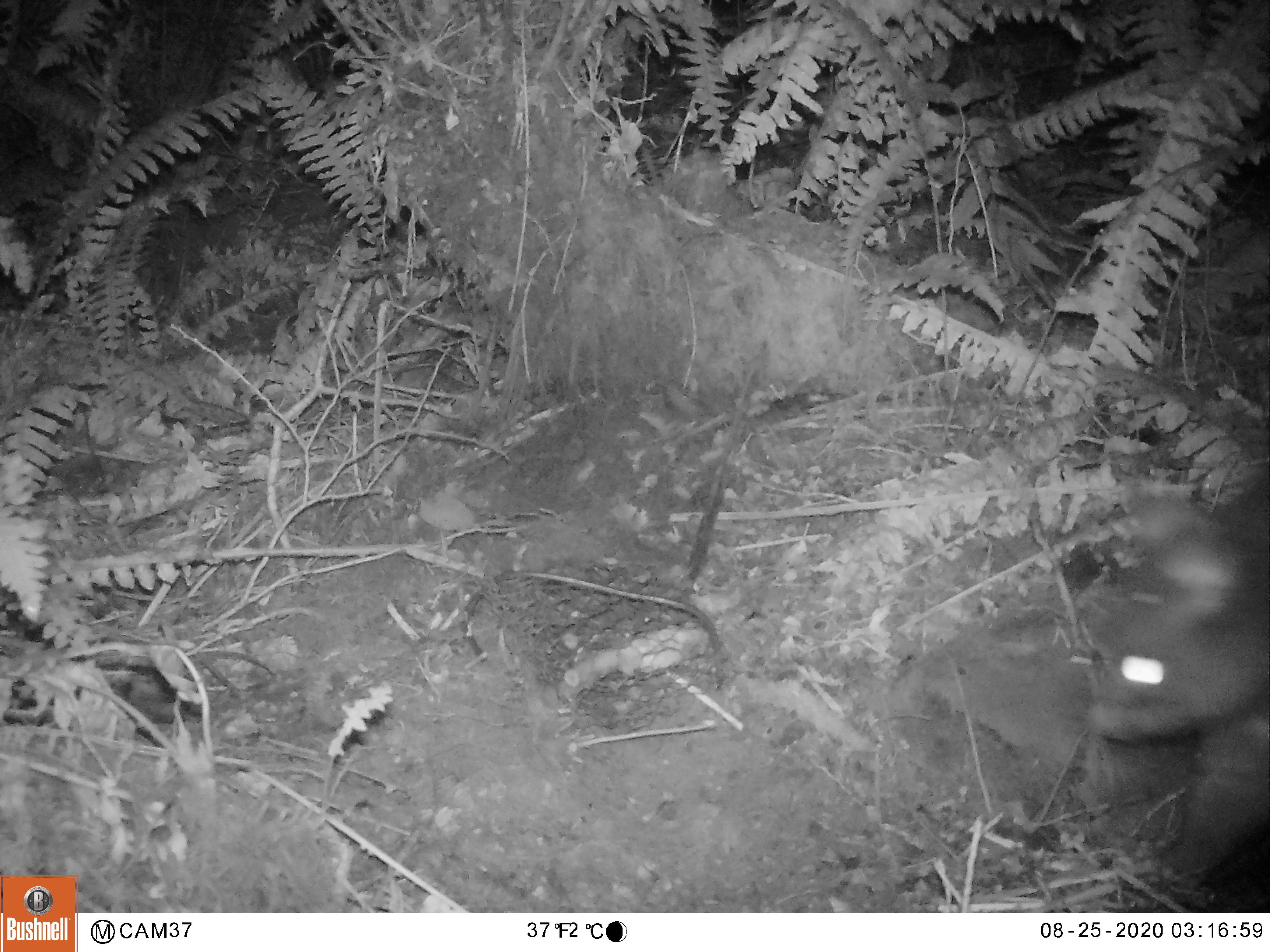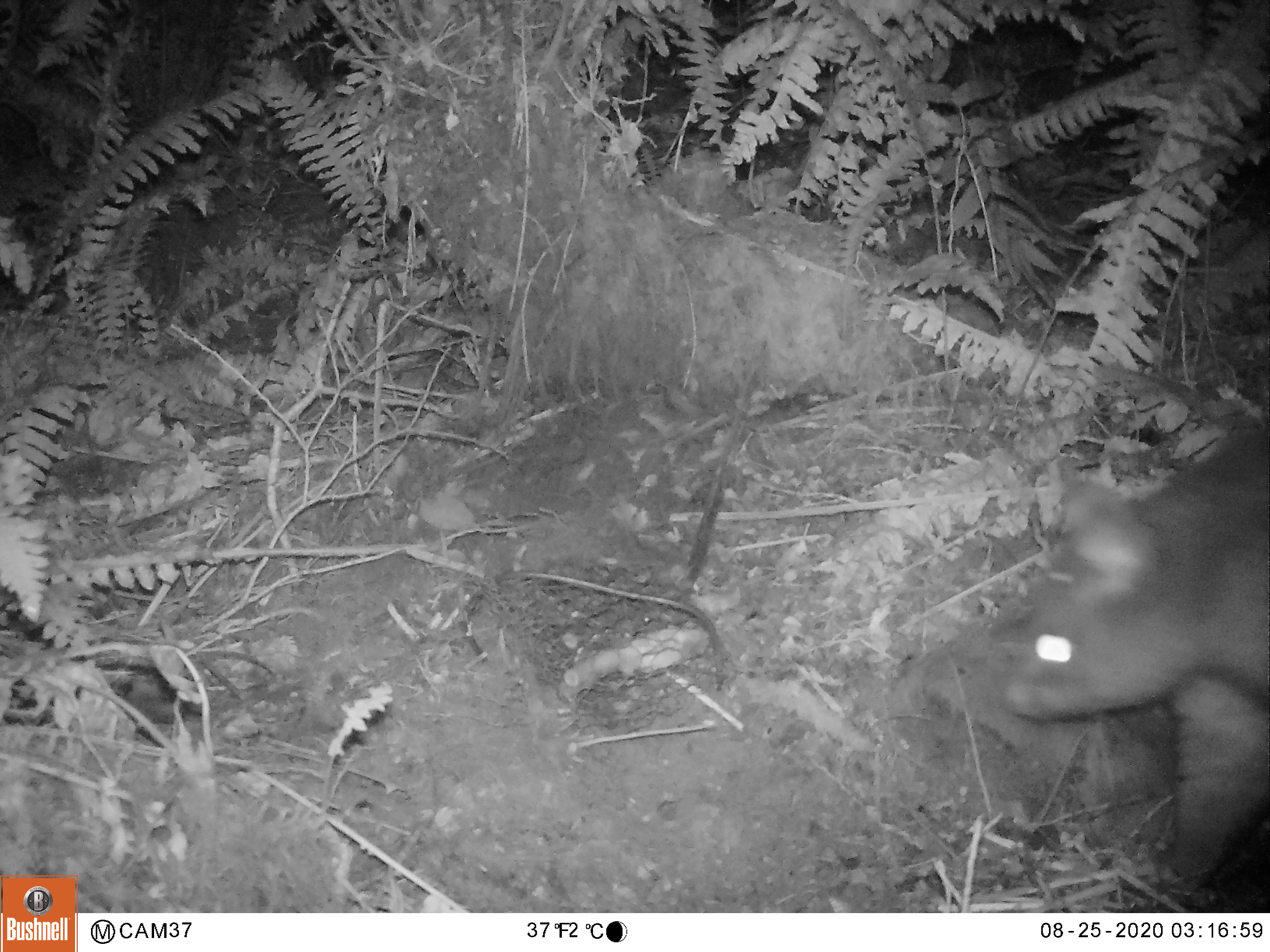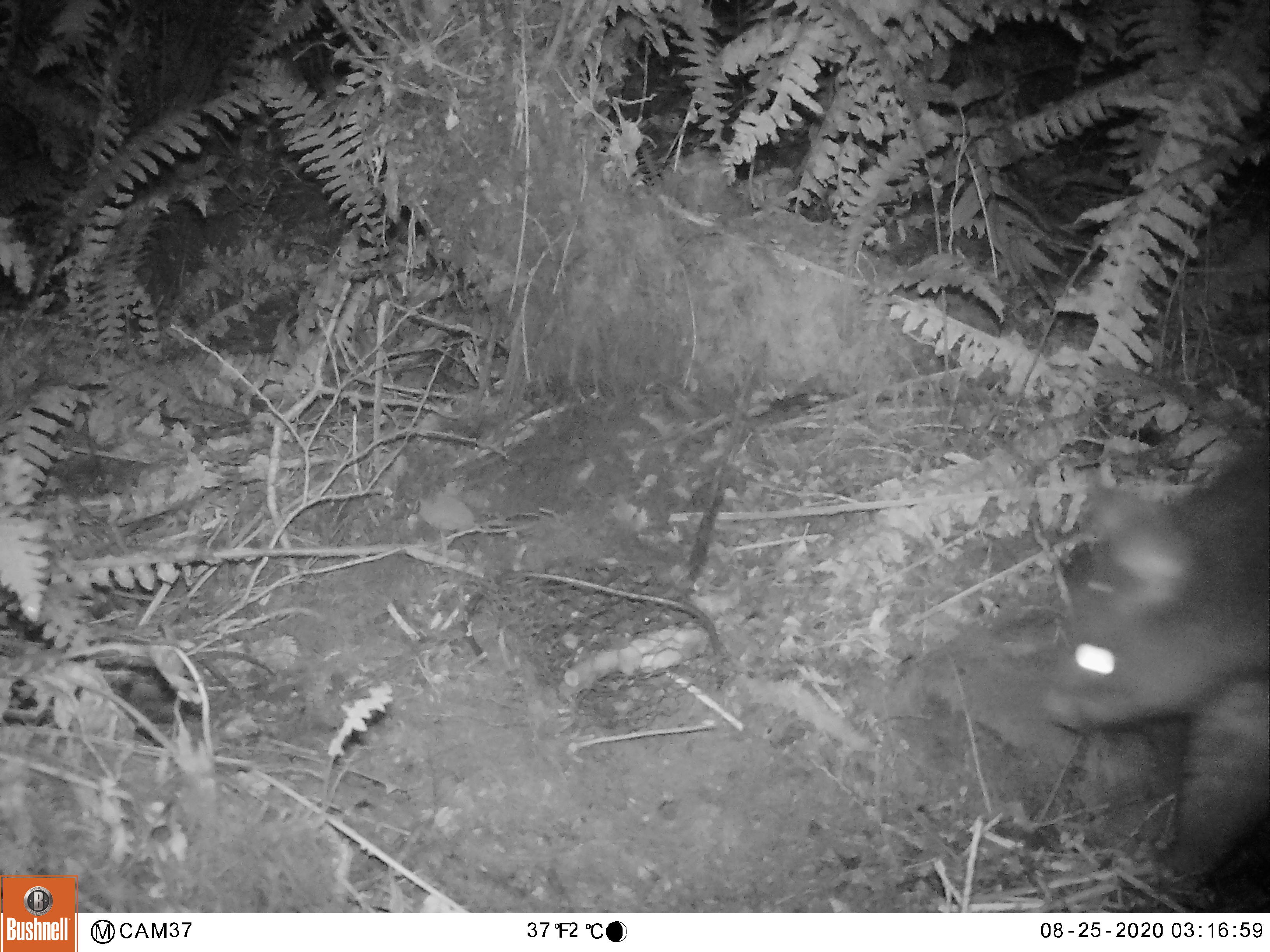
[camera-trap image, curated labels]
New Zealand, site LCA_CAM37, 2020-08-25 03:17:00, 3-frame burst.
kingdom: Animalia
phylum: Chordata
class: Mammalia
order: Diprotodontia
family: Phalangeridae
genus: Trichosurus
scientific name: Trichosurus vulpecula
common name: common brushtail possum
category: possum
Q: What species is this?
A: Possum (common brushtail possum) (Trichosurus vulpecula).